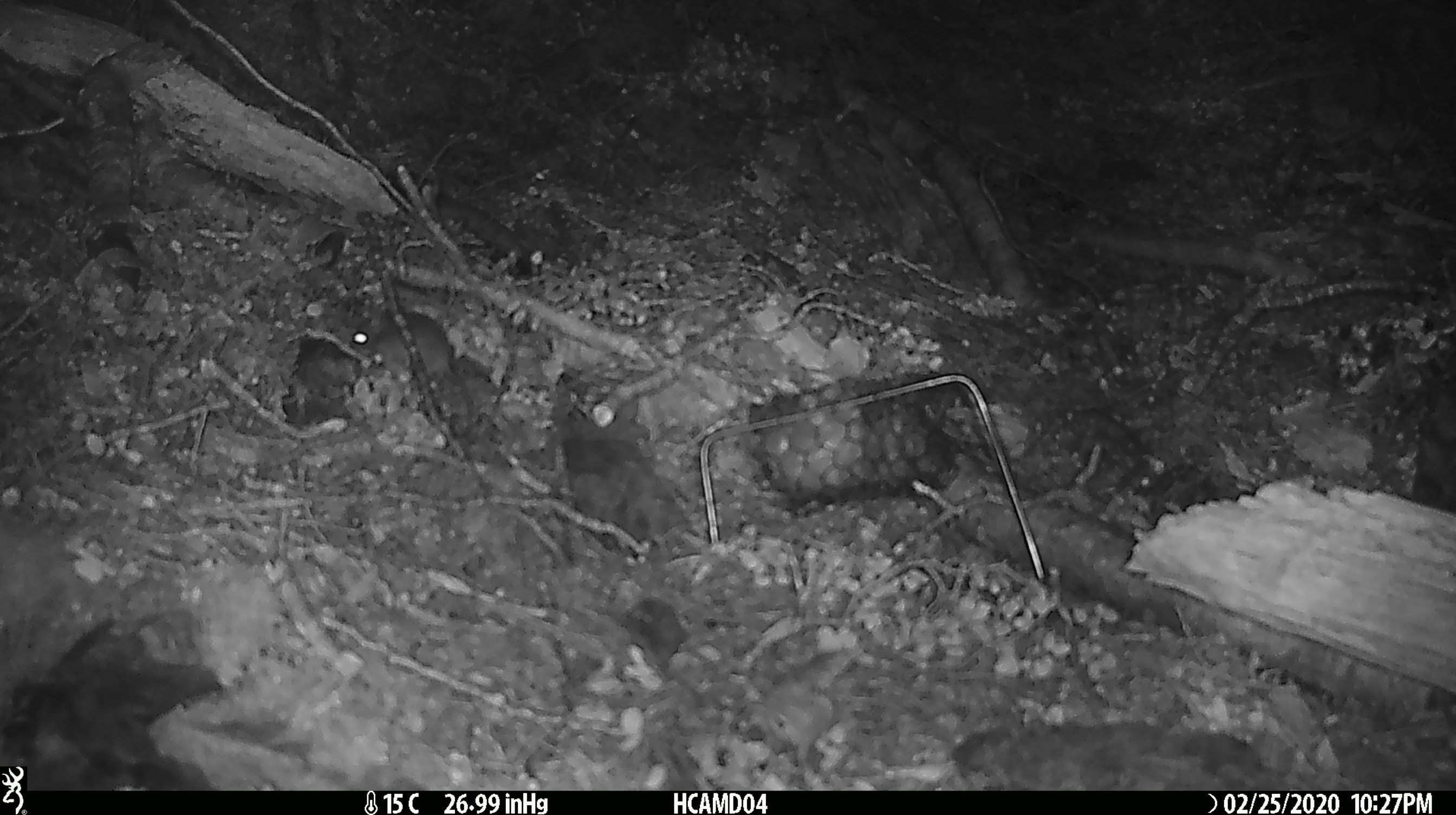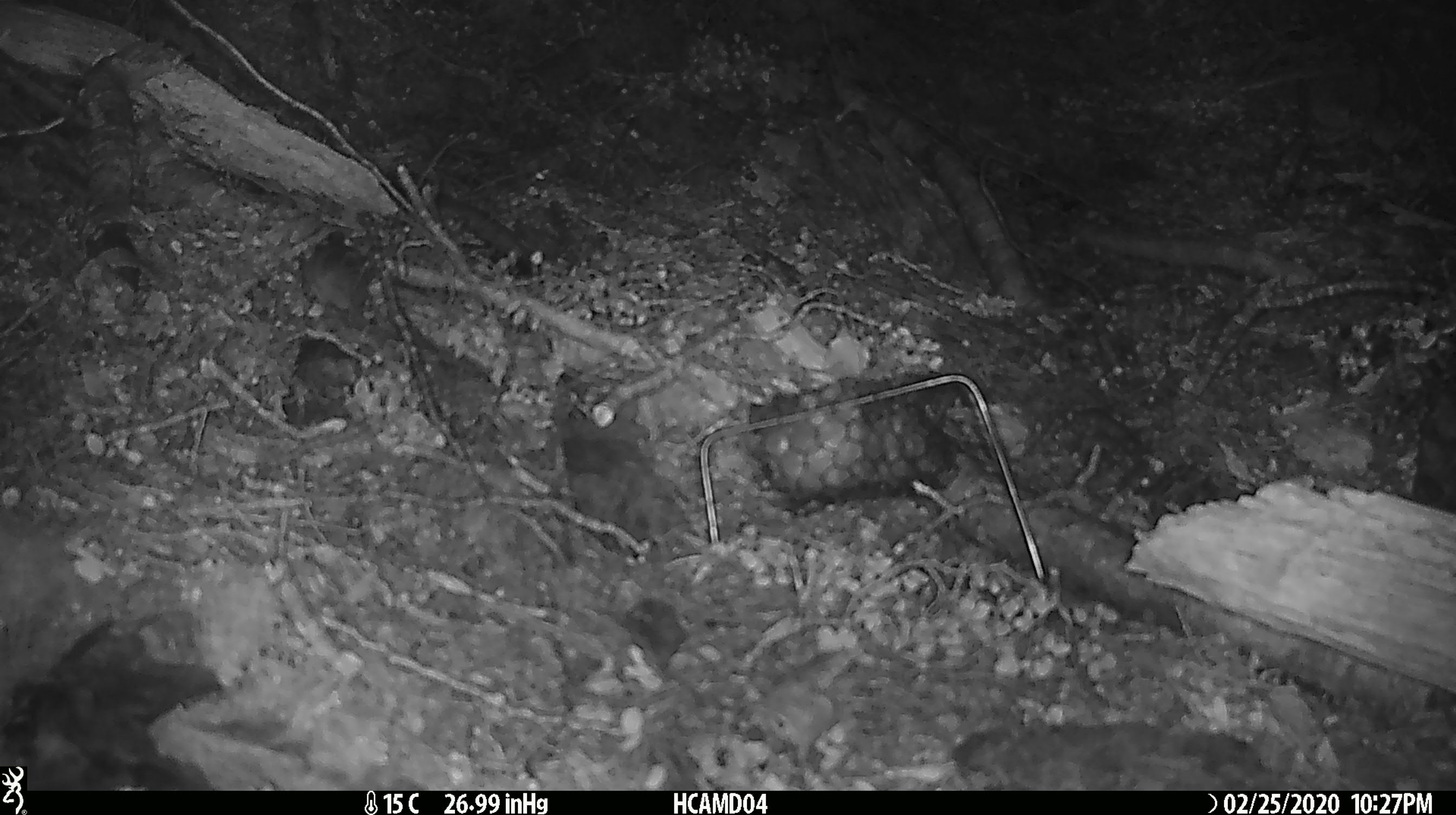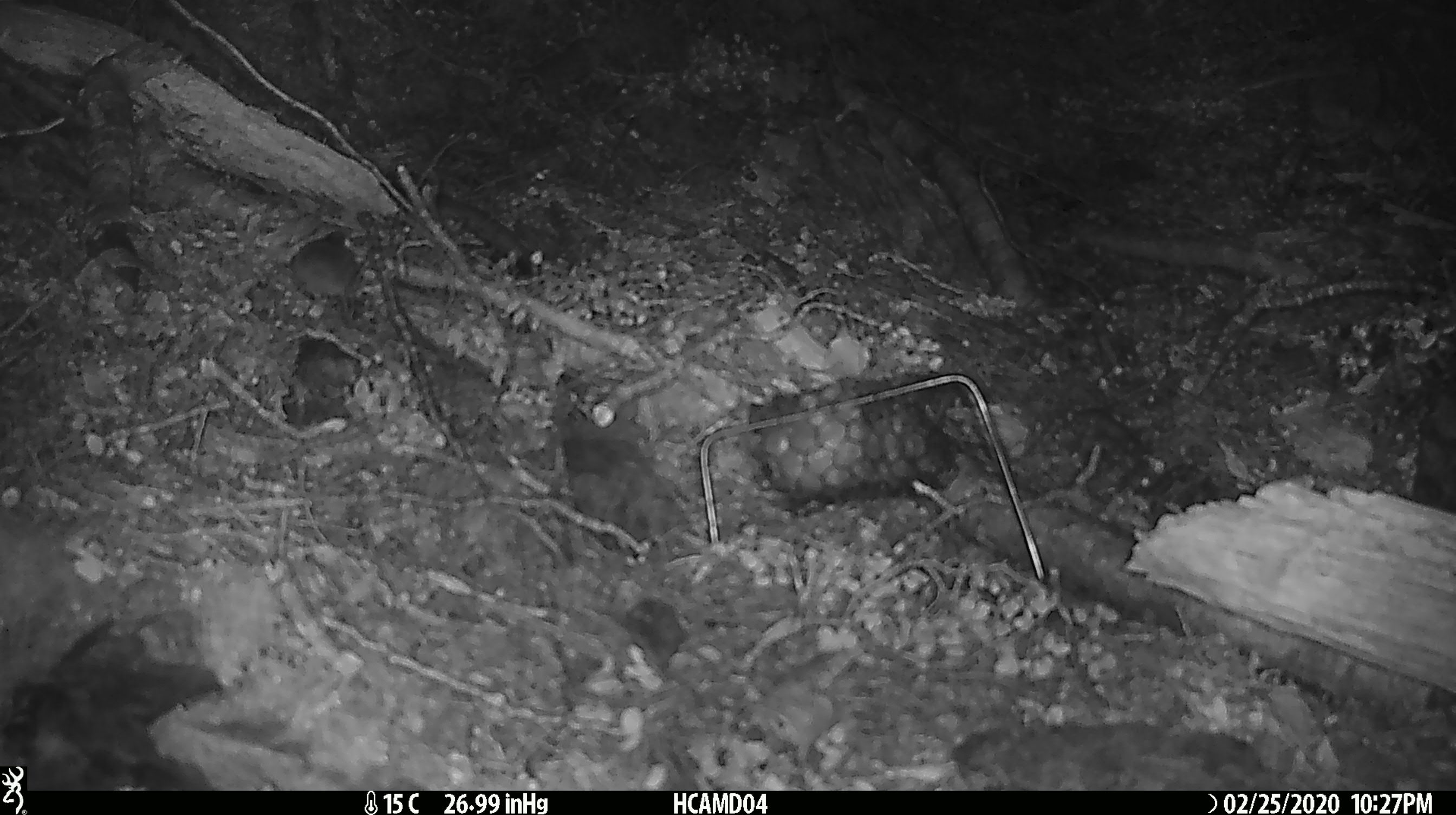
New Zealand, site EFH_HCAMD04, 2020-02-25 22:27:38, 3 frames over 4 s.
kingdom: Animalia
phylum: Chordata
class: Mammalia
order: Rodentia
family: Muridae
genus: Mus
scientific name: Mus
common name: mouse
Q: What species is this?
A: Mouse (Mus).